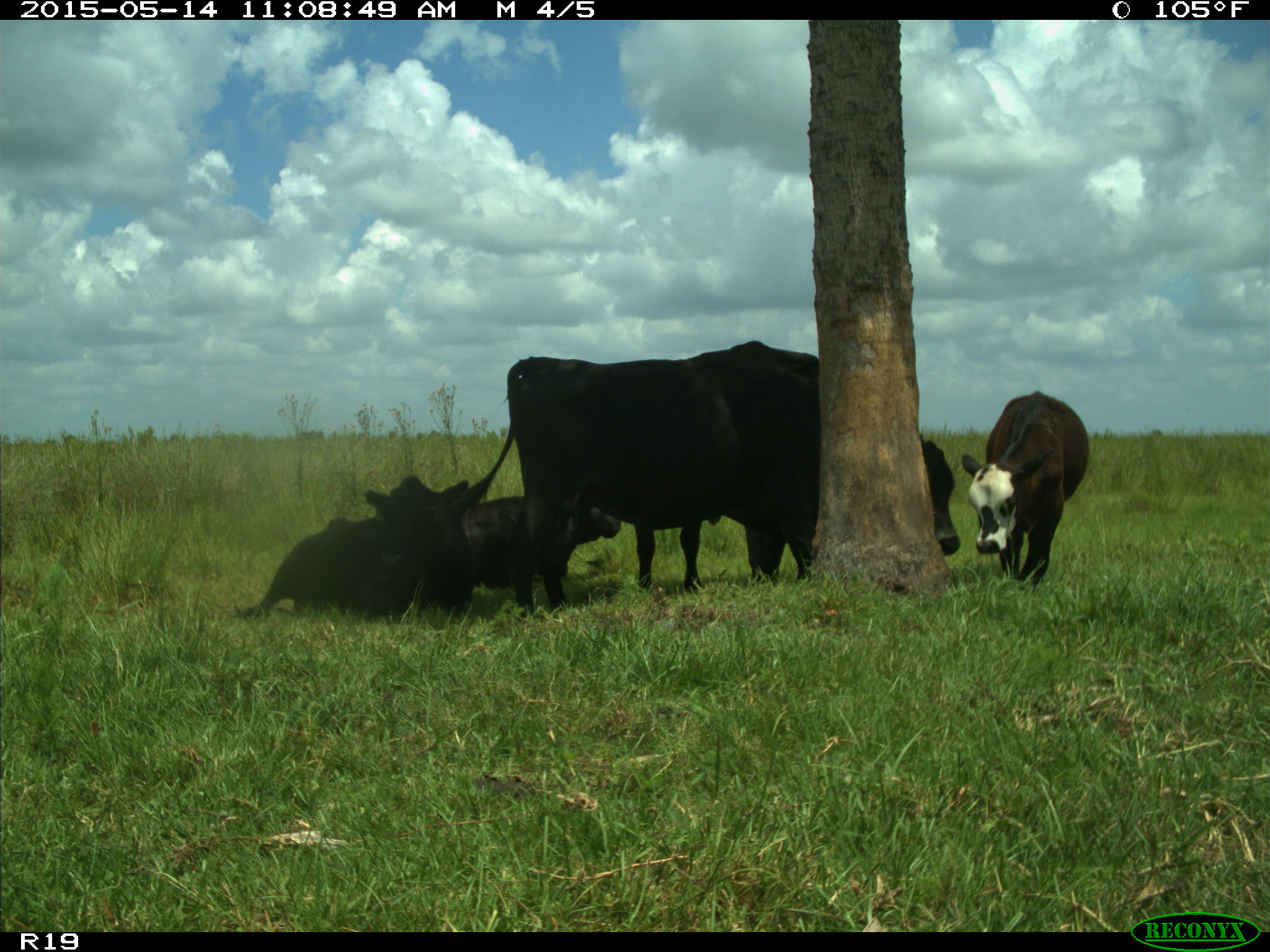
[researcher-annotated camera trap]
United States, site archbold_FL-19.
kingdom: Animalia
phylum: Chordata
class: Mammalia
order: Artiodactyla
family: Bovidae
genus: Bos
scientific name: Bos taurus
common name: domestic cow